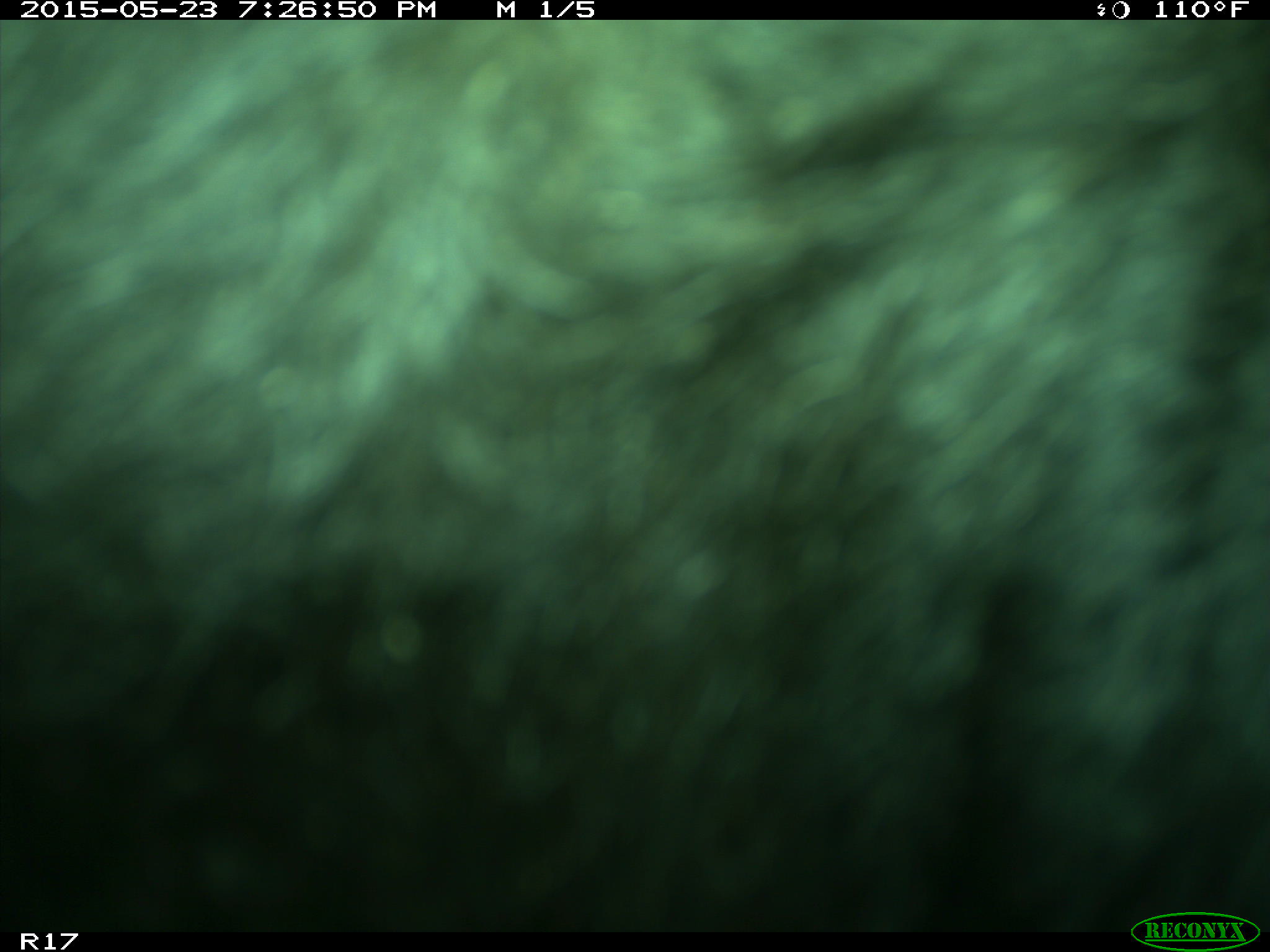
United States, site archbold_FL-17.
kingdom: Animalia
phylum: Chordata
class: Mammalia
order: Artiodactyla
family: Bovidae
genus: Bos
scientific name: Bos taurus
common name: domestic cow